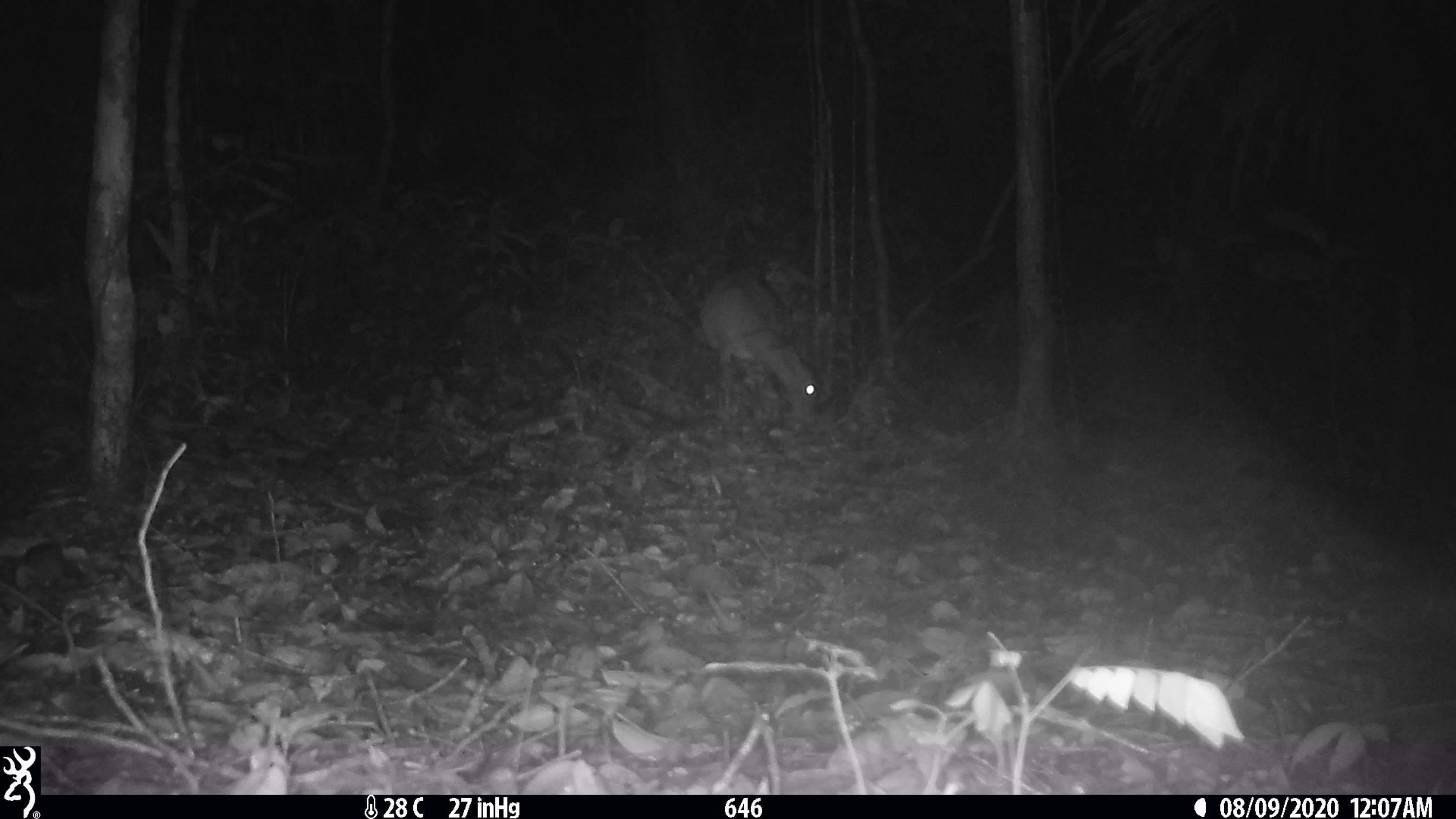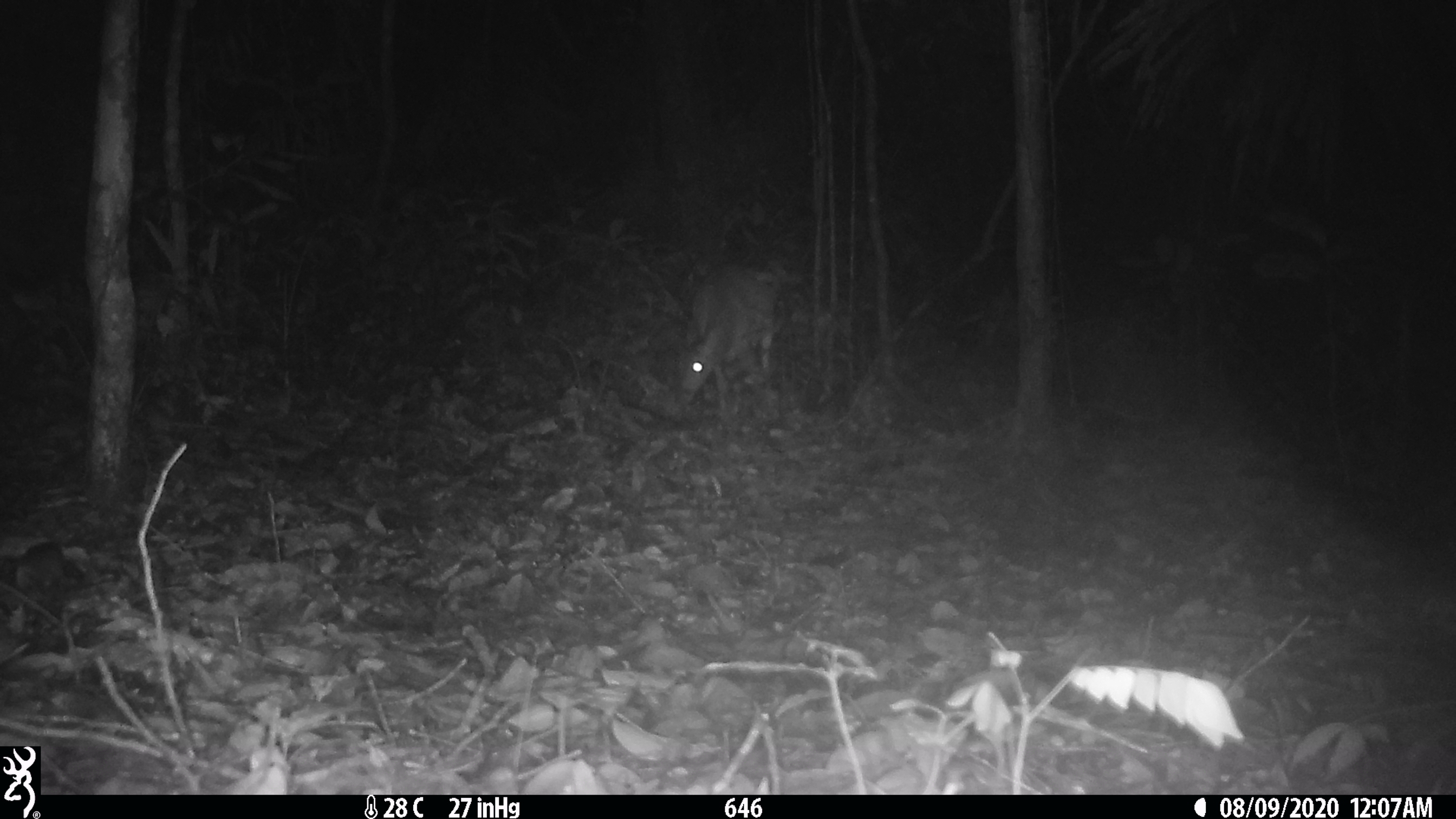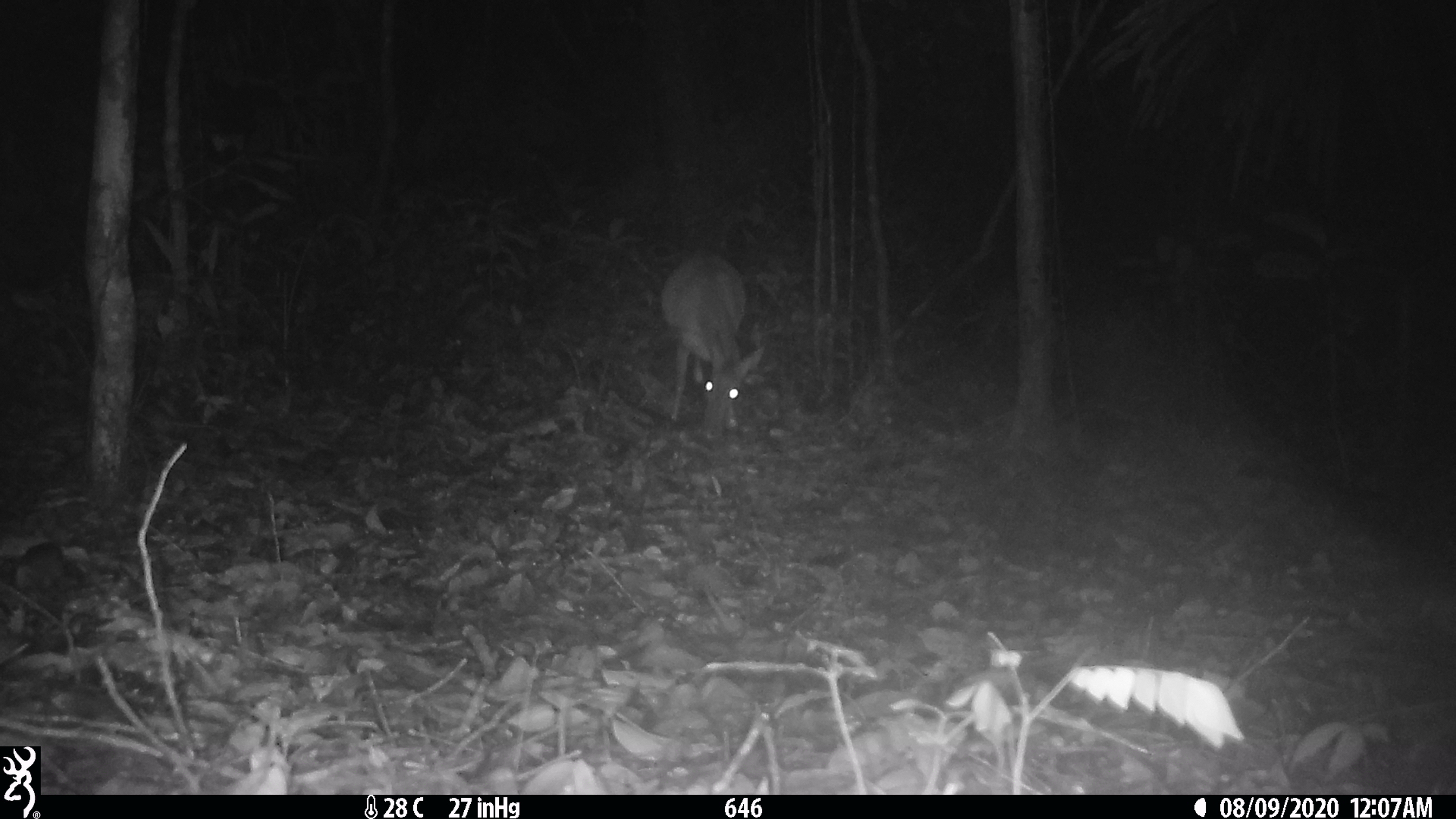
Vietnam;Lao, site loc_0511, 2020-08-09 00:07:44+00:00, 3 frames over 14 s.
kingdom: Animalia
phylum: Chordata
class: Mammalia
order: Artiodactyla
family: Cervidae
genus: Muntiacus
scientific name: Muntiacus vuquangensis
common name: large-antlered muntjac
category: large antlered muntjac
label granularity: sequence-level